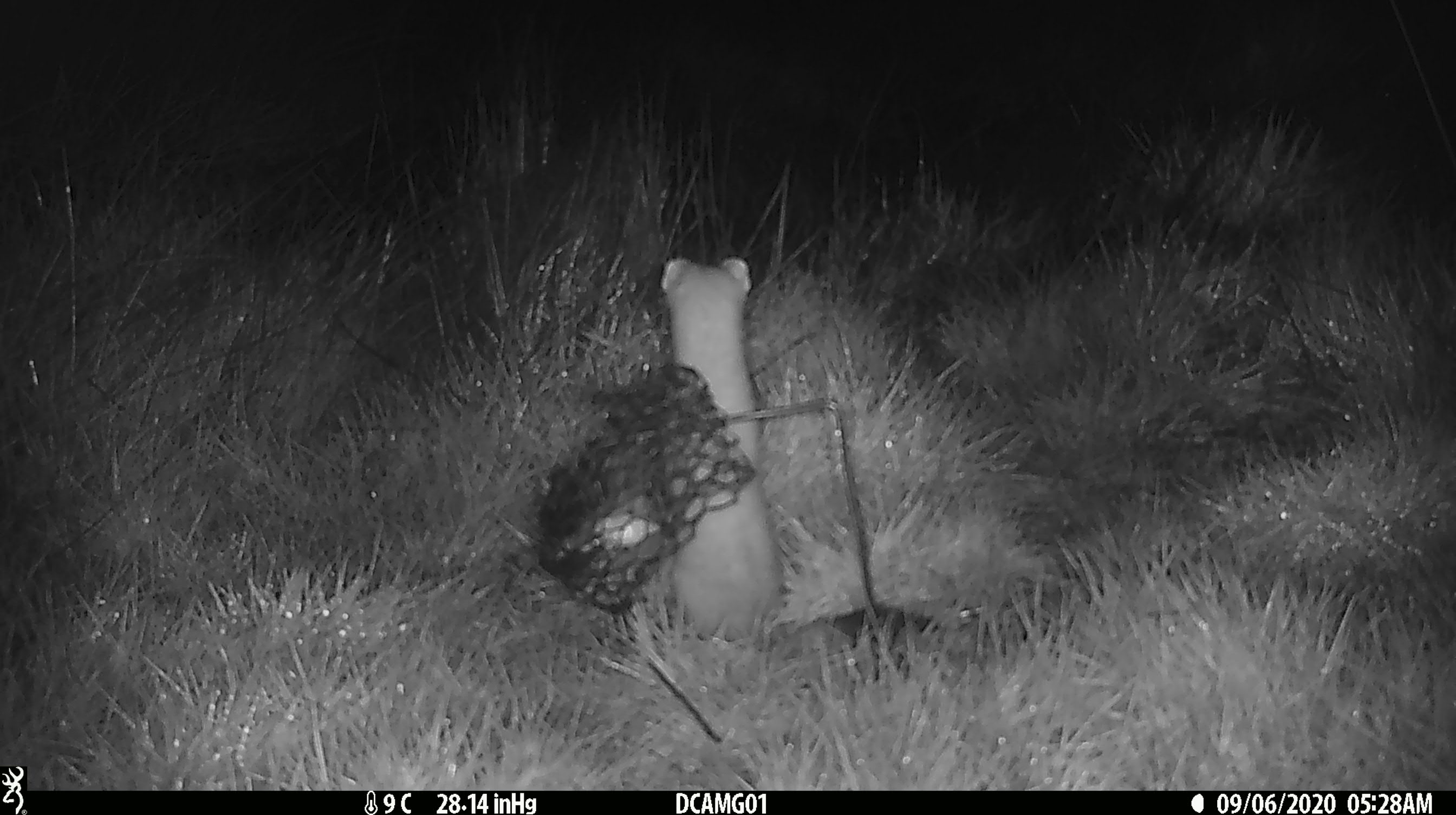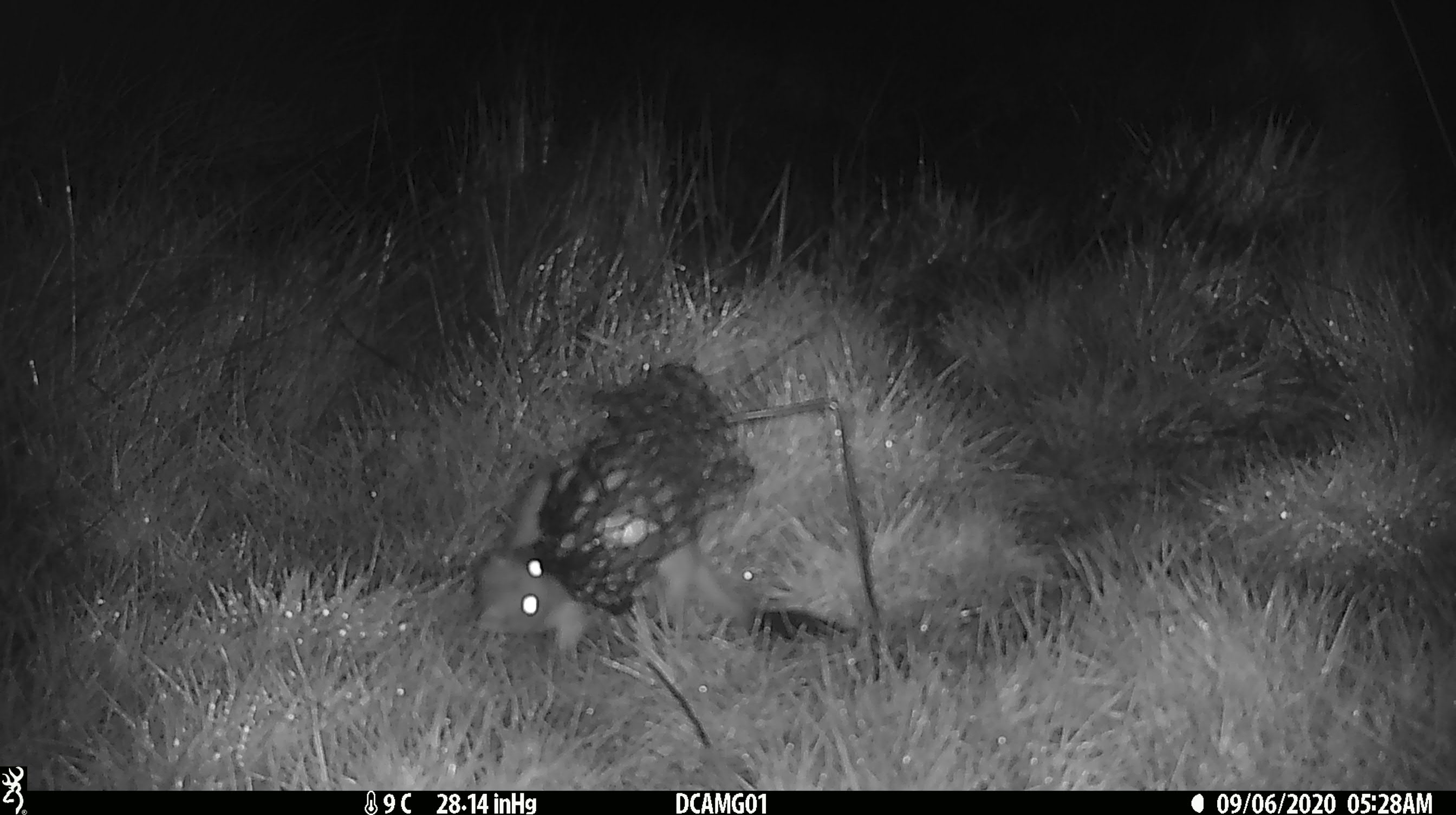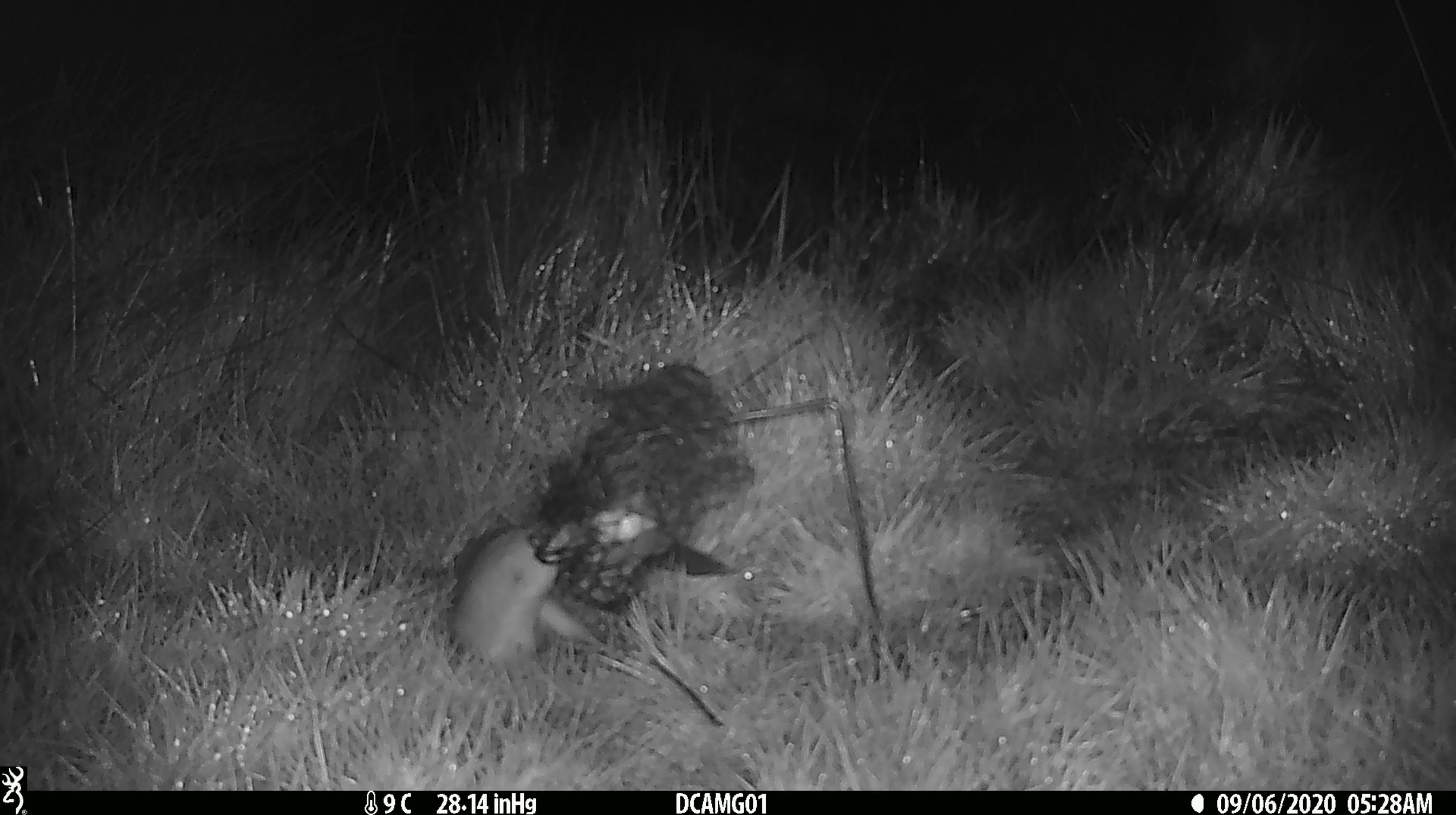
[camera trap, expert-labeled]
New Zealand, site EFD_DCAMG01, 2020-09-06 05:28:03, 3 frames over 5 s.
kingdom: Animalia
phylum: Chordata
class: Mammalia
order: Carnivora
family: Mustelidae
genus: Mustela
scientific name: Mustela erminea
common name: stoat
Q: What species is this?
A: Stoat (Mustela erminea).